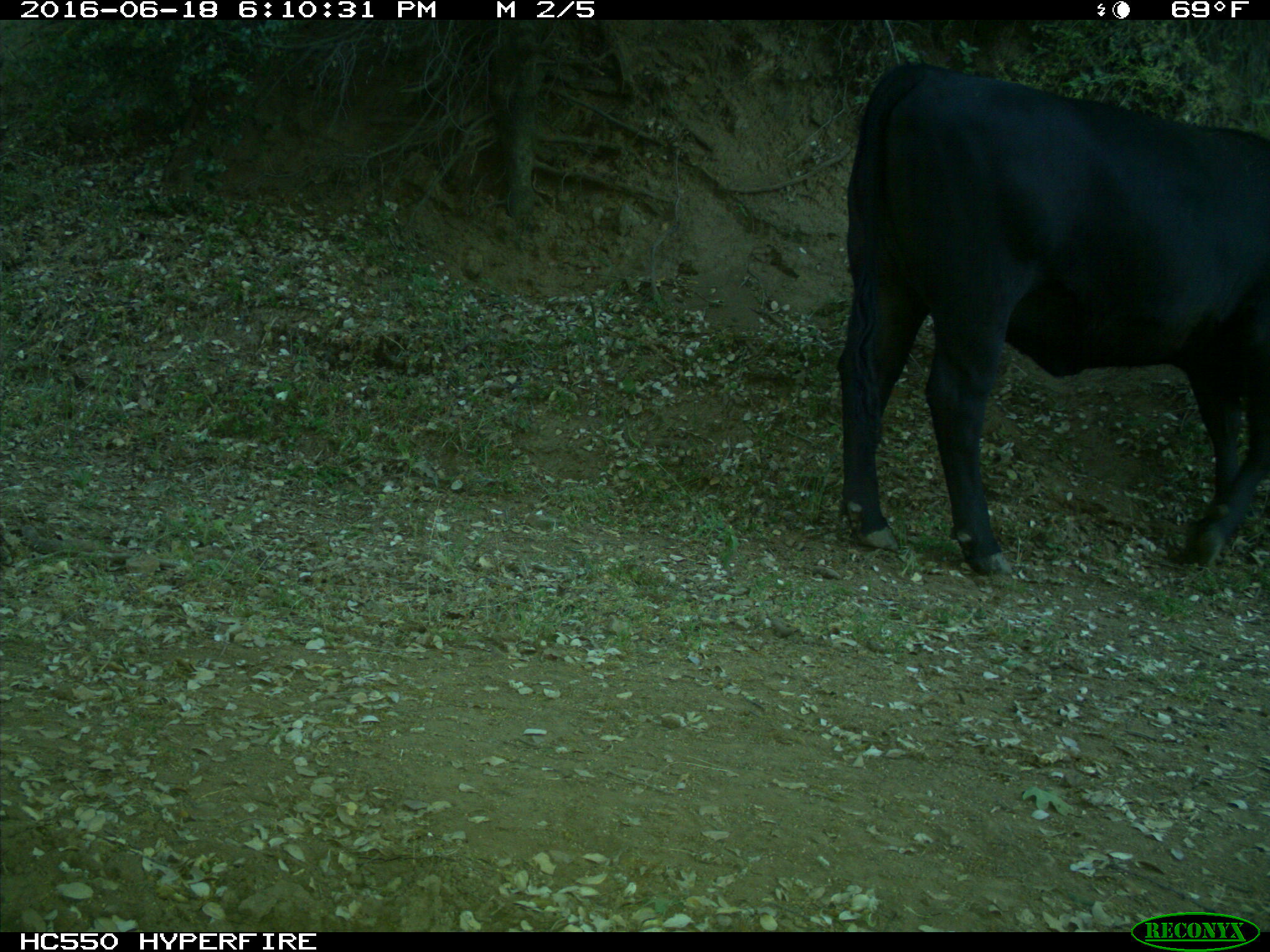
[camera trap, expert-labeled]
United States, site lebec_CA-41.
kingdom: Animalia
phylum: Chordata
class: Mammalia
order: Artiodactyla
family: Bovidae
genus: Bos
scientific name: Bos taurus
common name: domestic cow